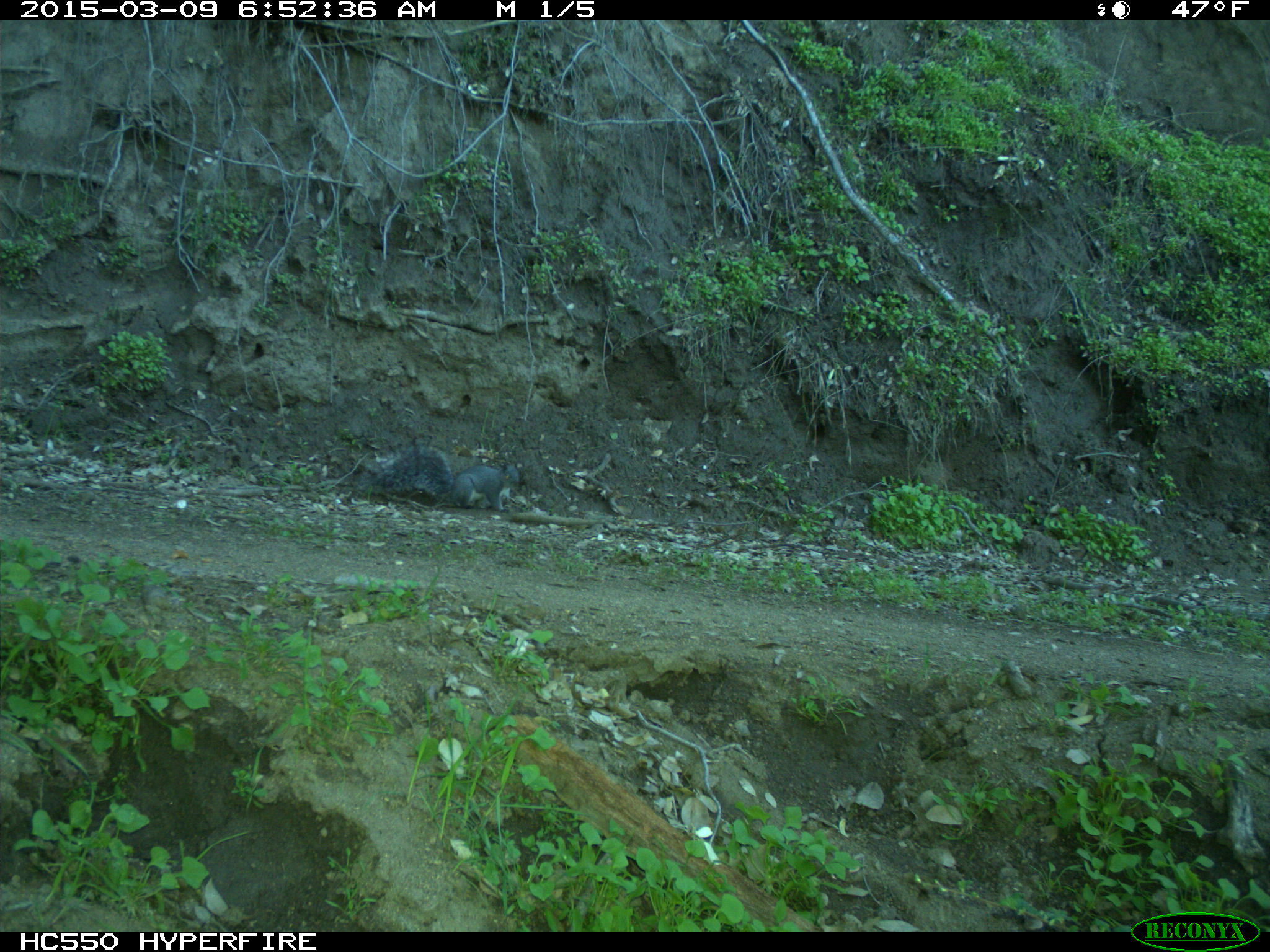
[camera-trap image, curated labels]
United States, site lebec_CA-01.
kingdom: Animalia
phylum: Chordata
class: Mammalia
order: Rodentia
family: Sciuridae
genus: Sciurus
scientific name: Sciurus carolinensis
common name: eastern gray squirrel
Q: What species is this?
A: Sciurus carolinensis (eastern gray squirrel).